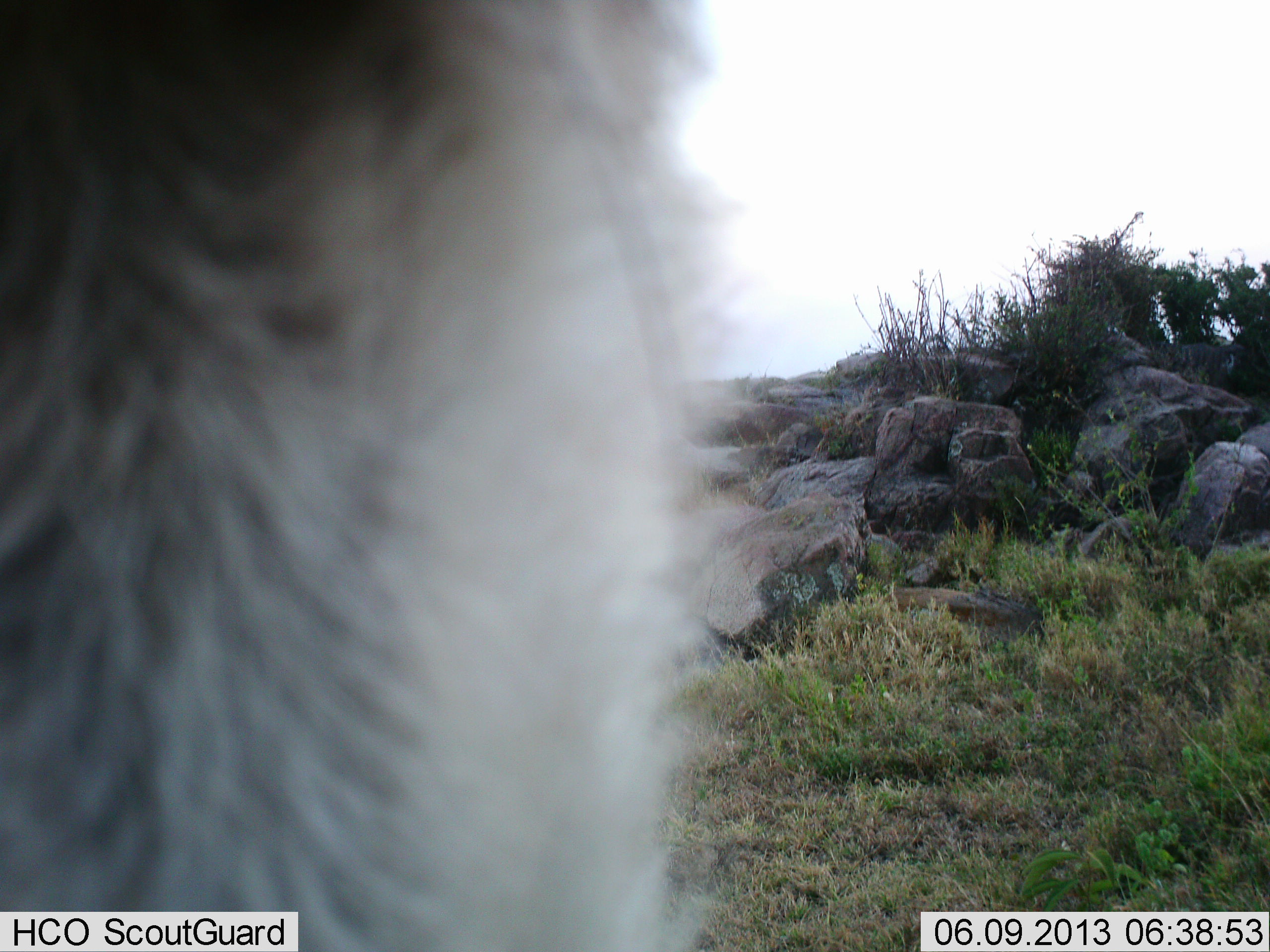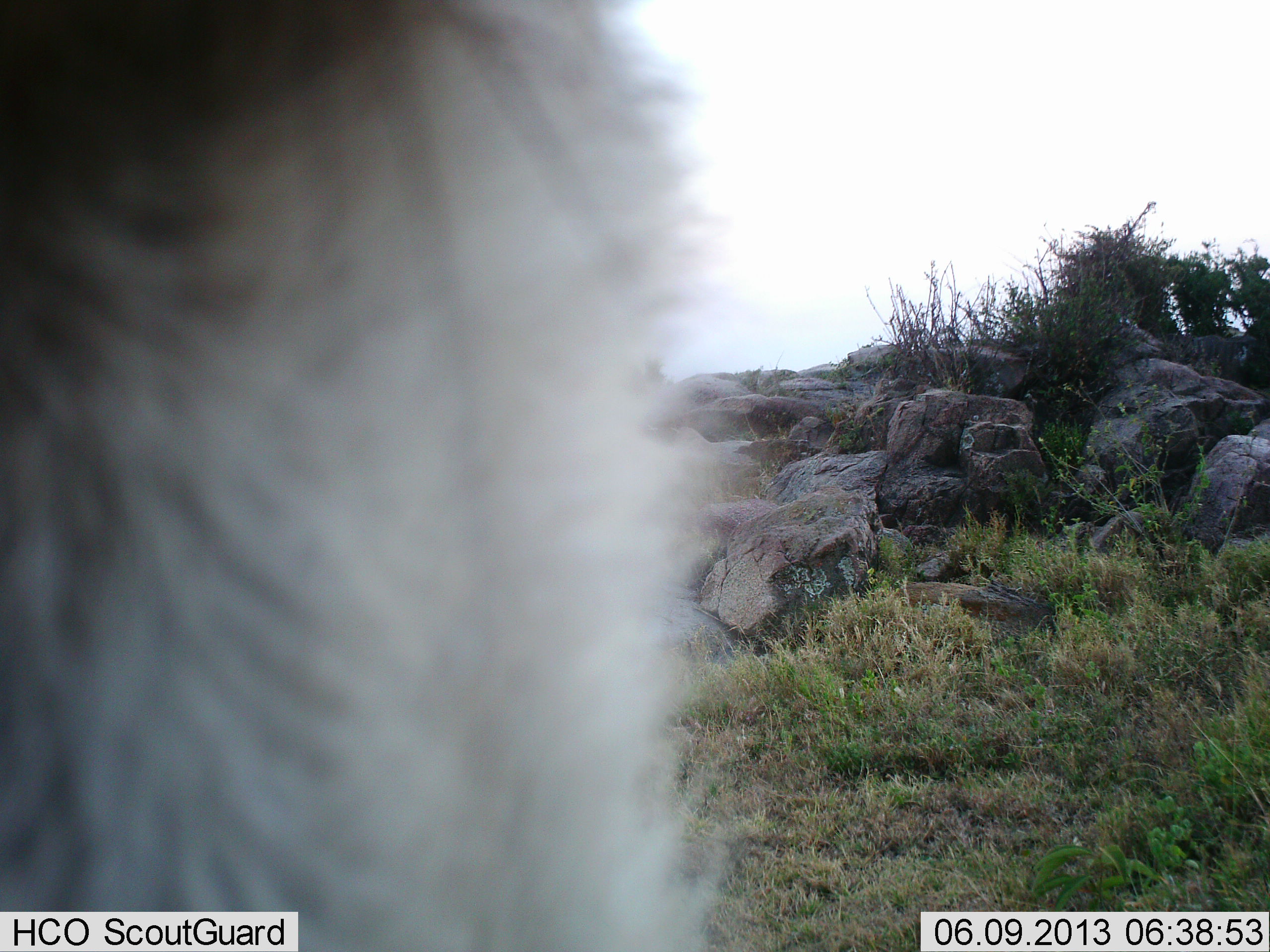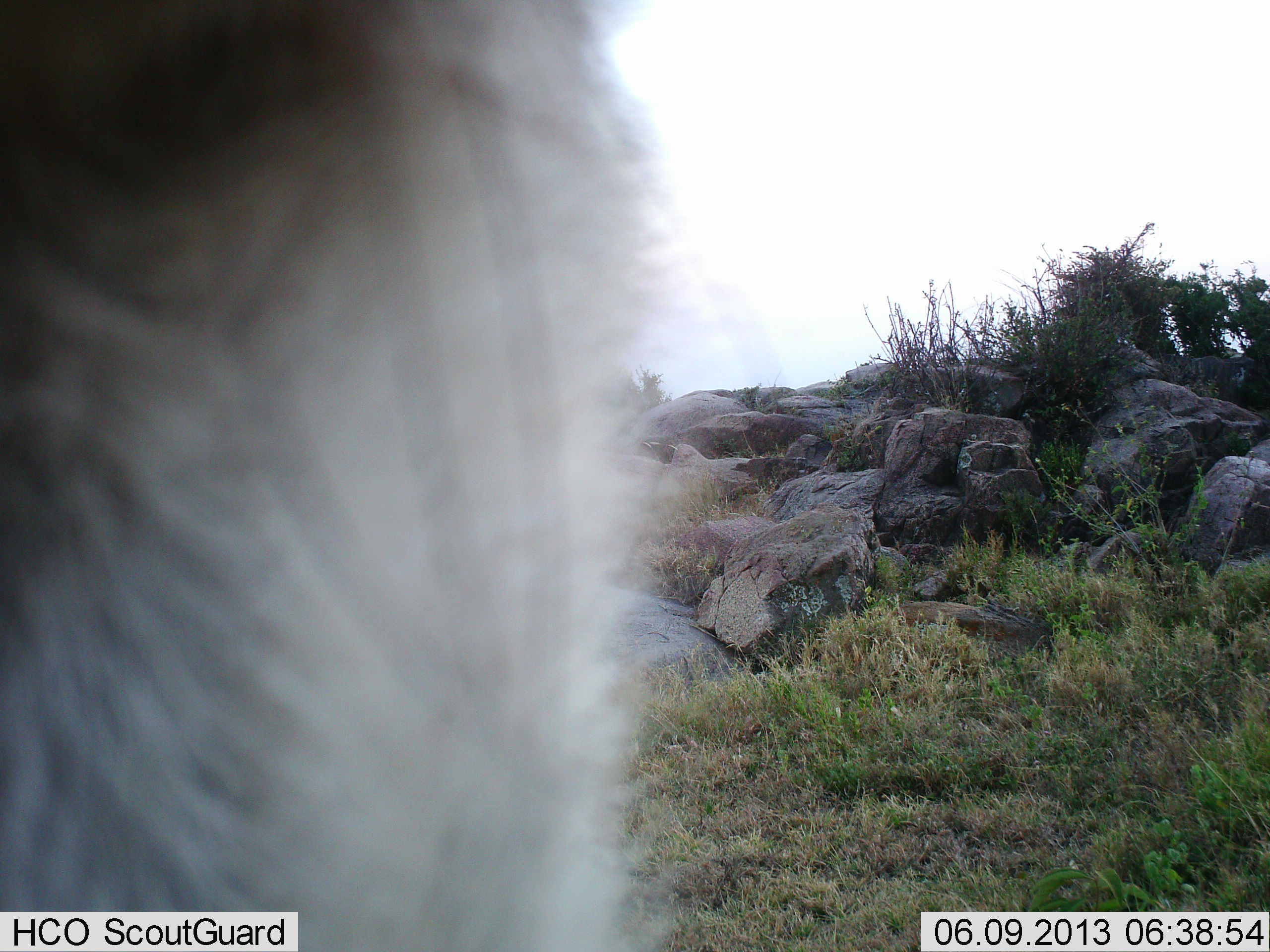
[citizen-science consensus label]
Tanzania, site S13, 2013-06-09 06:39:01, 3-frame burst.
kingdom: Animalia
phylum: Chordata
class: Aves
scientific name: Aves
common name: bird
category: otherbird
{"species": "otherbird (bird) (Aves)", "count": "1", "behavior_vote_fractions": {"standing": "100%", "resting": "0%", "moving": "0%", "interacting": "0%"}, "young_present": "0%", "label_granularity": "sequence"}